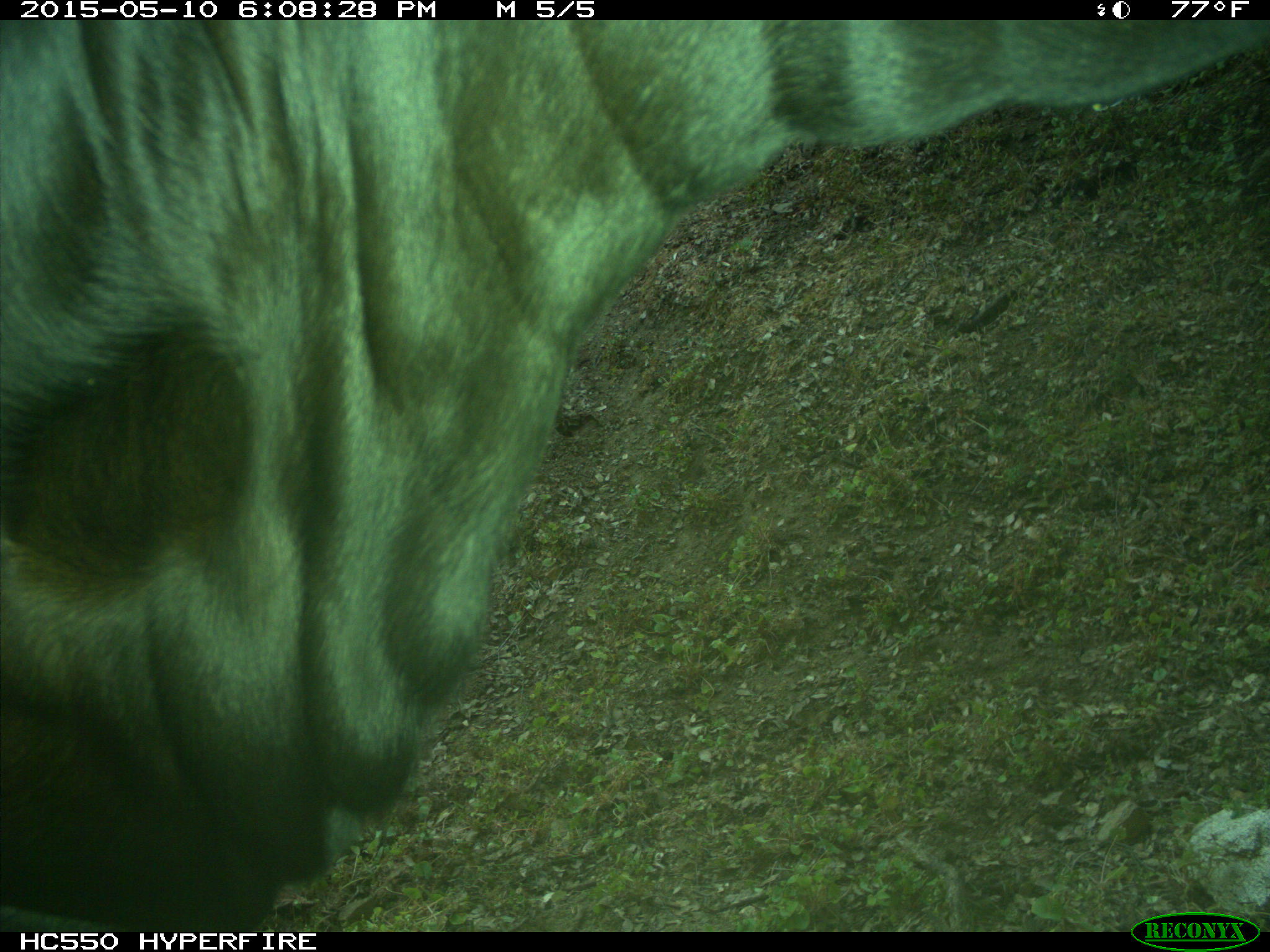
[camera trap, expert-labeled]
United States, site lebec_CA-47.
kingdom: Animalia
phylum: Chordata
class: Mammalia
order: Artiodactyla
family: Bovidae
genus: Bos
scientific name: Bos taurus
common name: domestic cow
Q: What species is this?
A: Bos taurus (domestic cow).